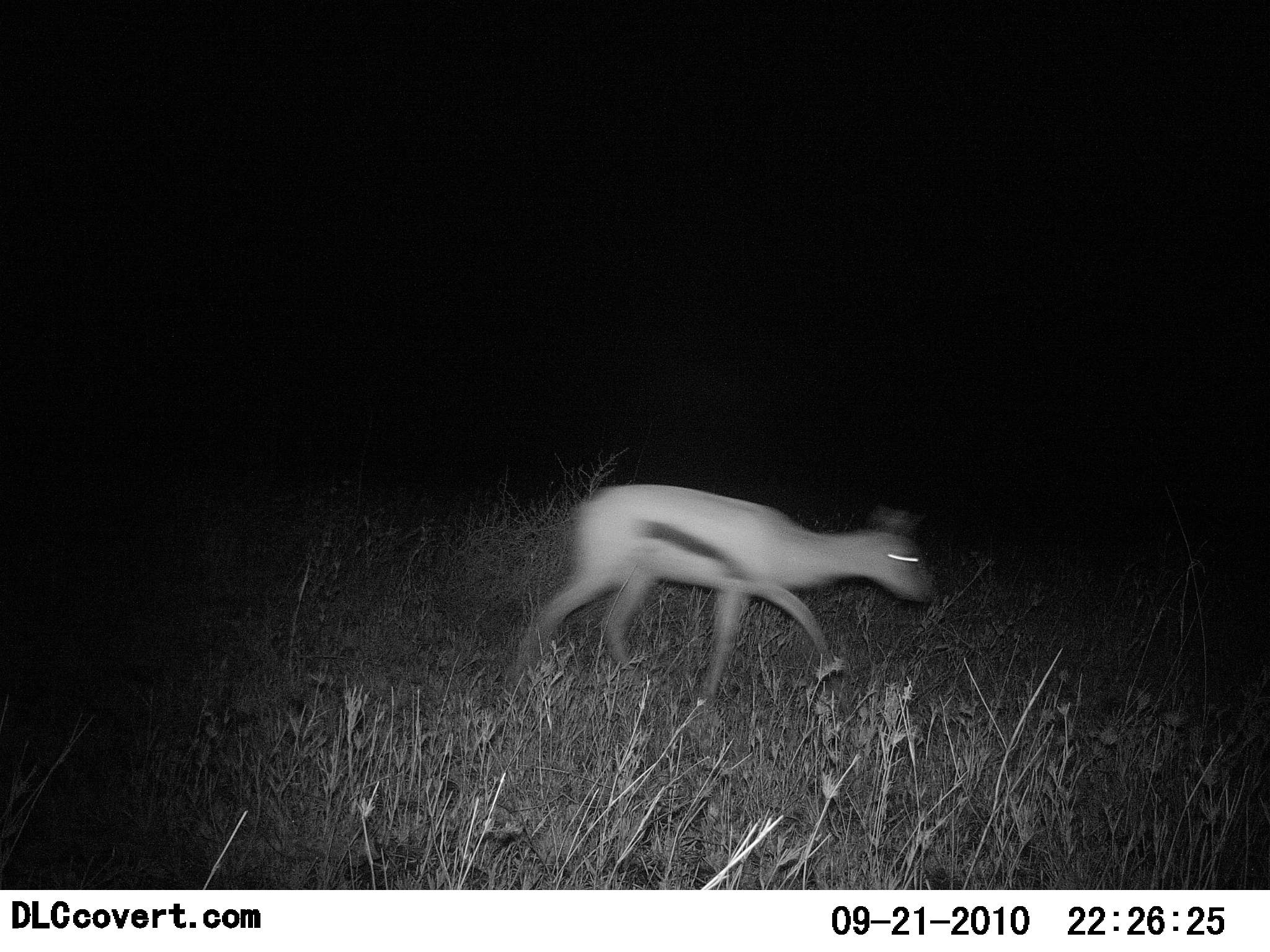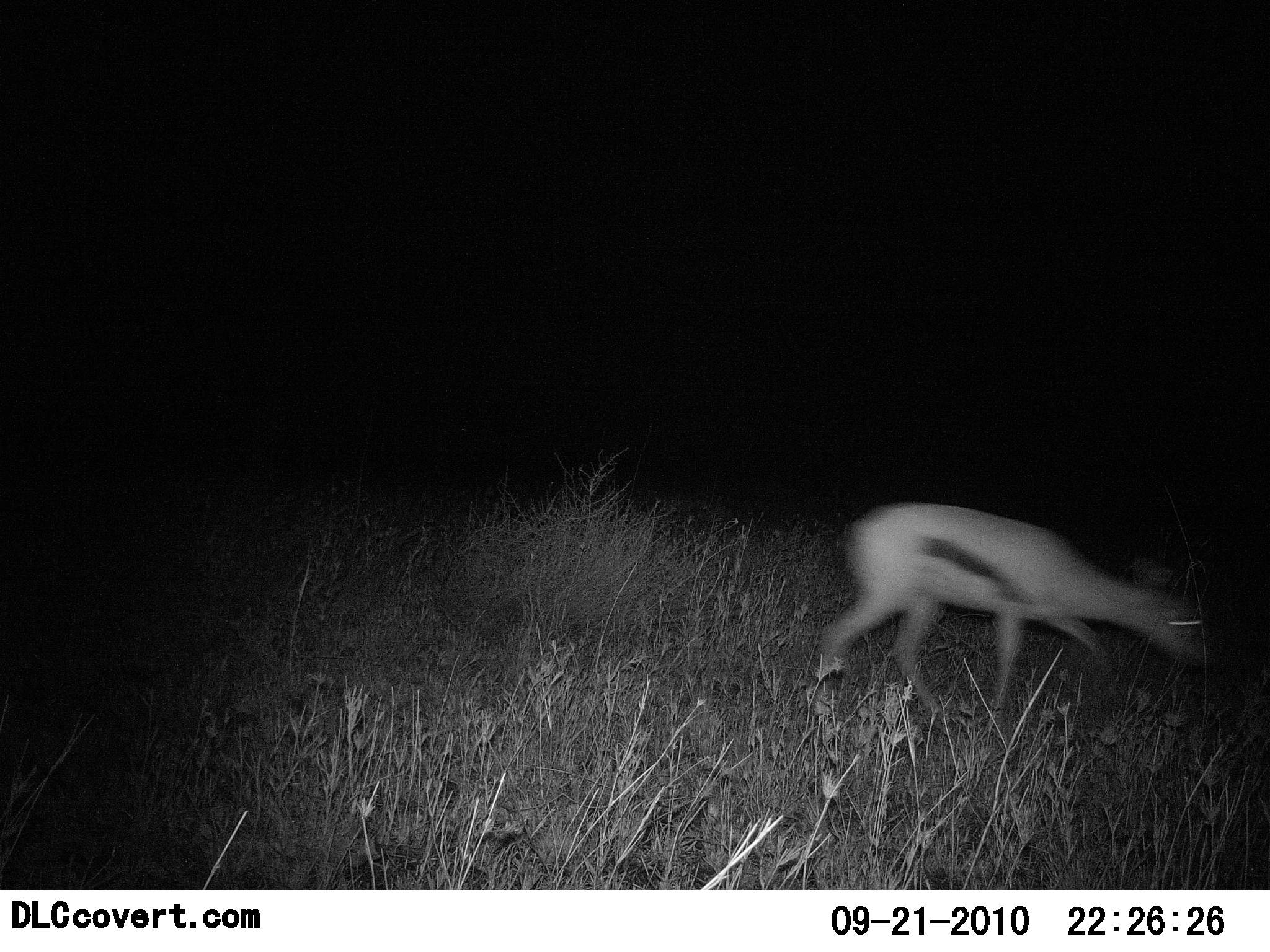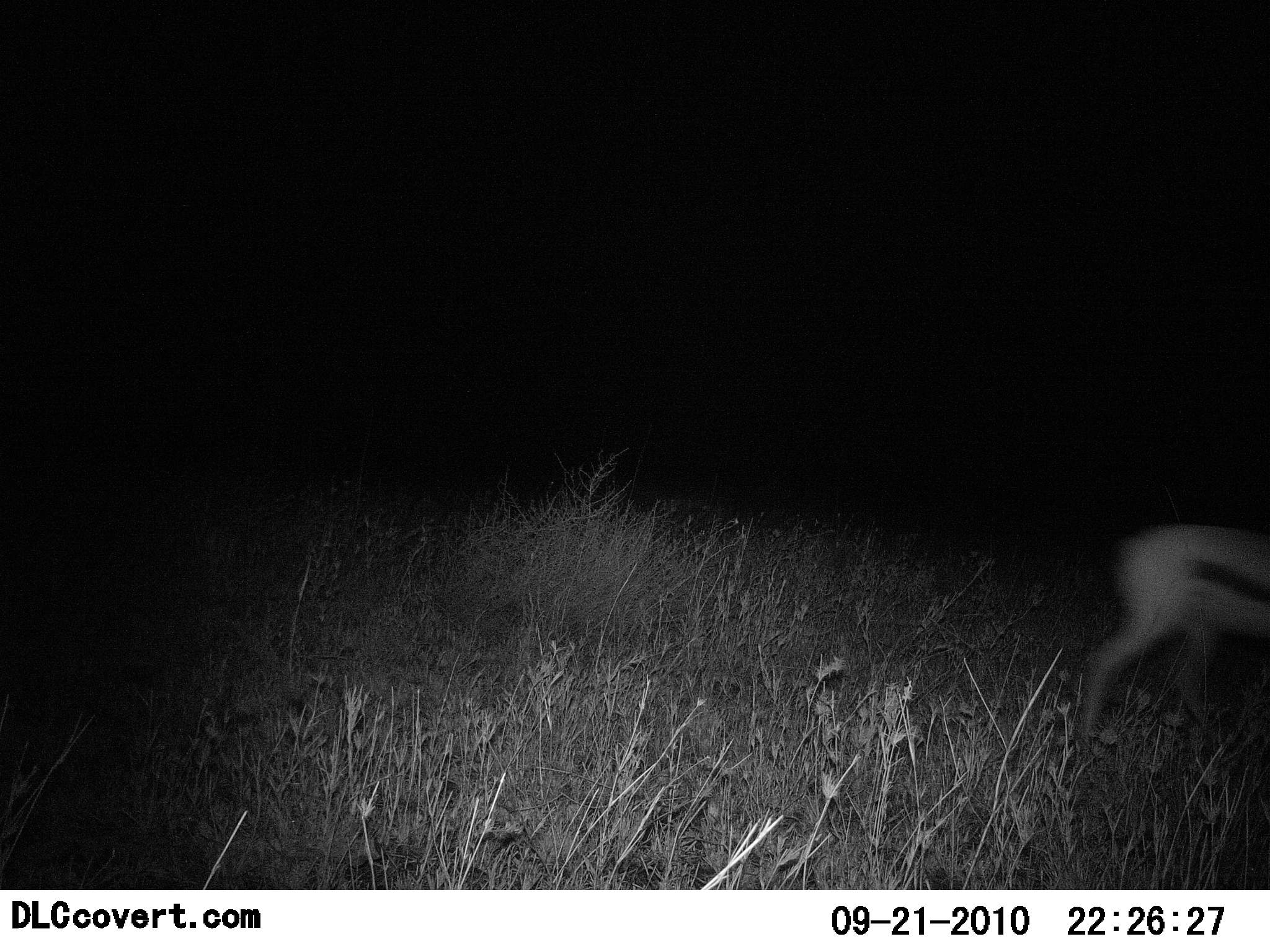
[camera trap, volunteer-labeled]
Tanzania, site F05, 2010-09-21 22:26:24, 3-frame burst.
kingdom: Animalia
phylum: Chordata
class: Mammalia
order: Artiodactyla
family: Bovidae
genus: Eudorcas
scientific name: Eudorcas thomsonii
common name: thomson's gazelle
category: gazellethomsons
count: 1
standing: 0%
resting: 0%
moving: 92%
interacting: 0%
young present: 0%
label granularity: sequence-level